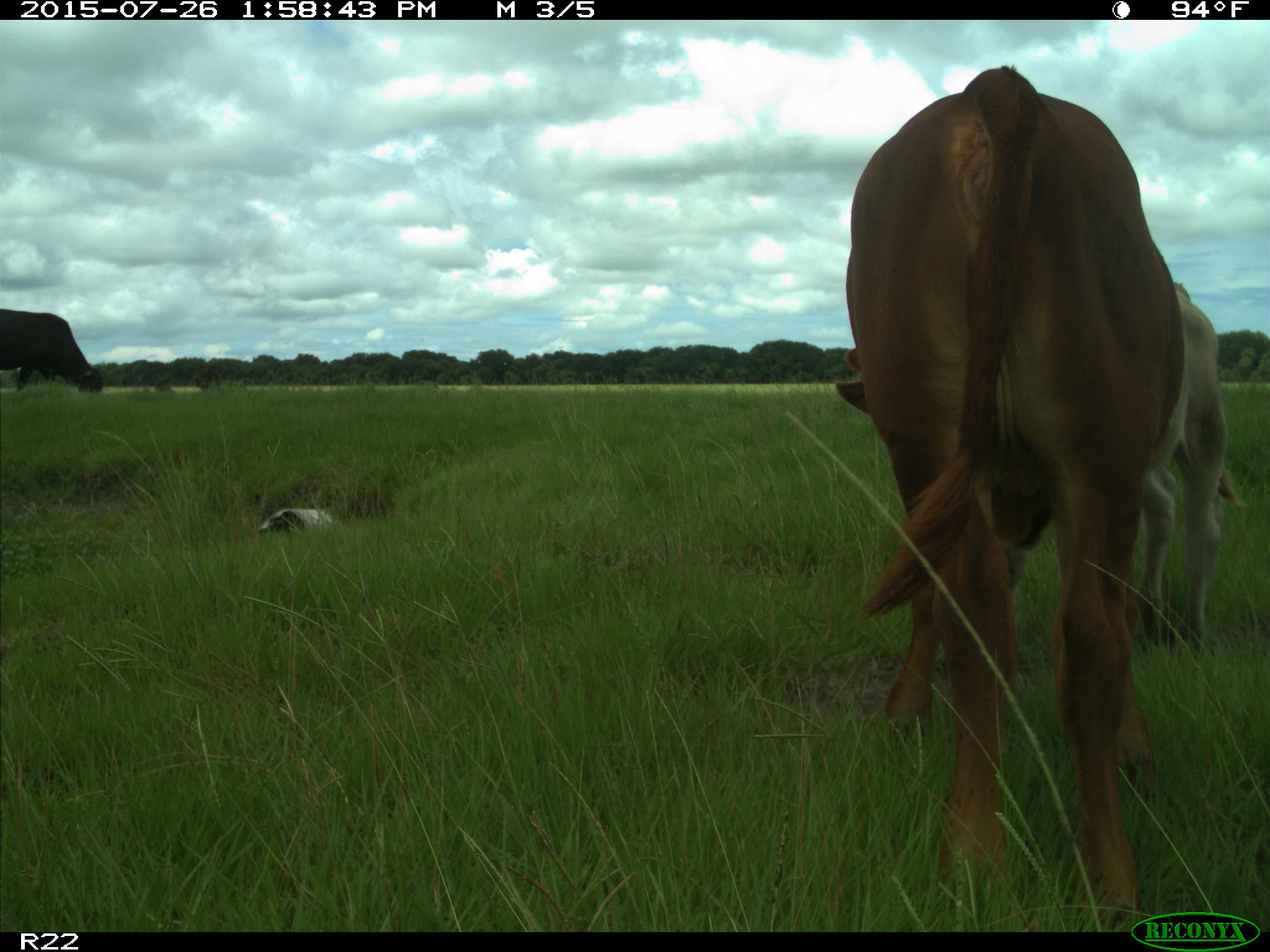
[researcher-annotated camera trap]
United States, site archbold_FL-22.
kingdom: Animalia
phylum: Chordata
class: Mammalia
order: Artiodactyla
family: Bovidae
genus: Bos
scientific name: Bos taurus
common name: domestic cow